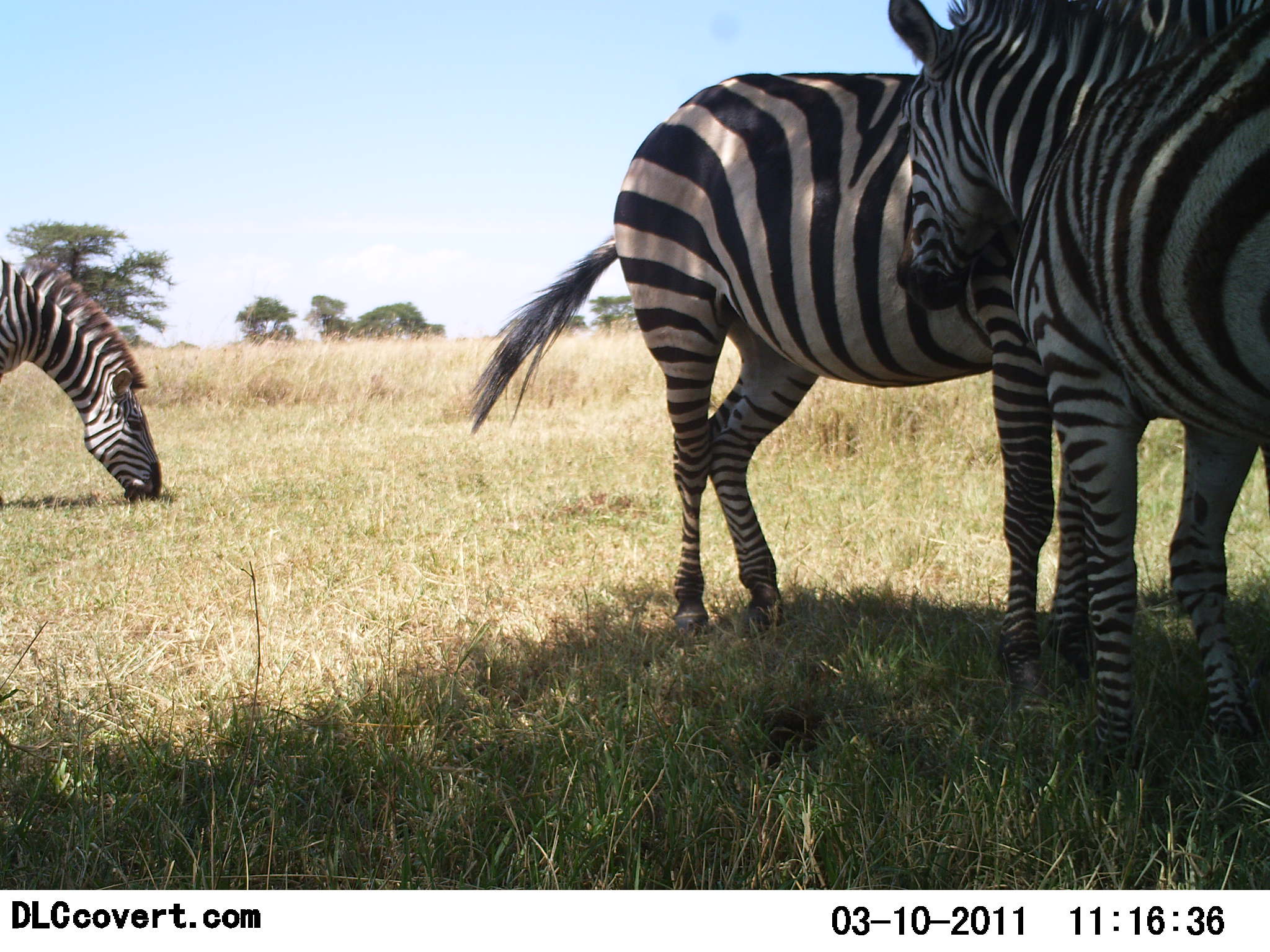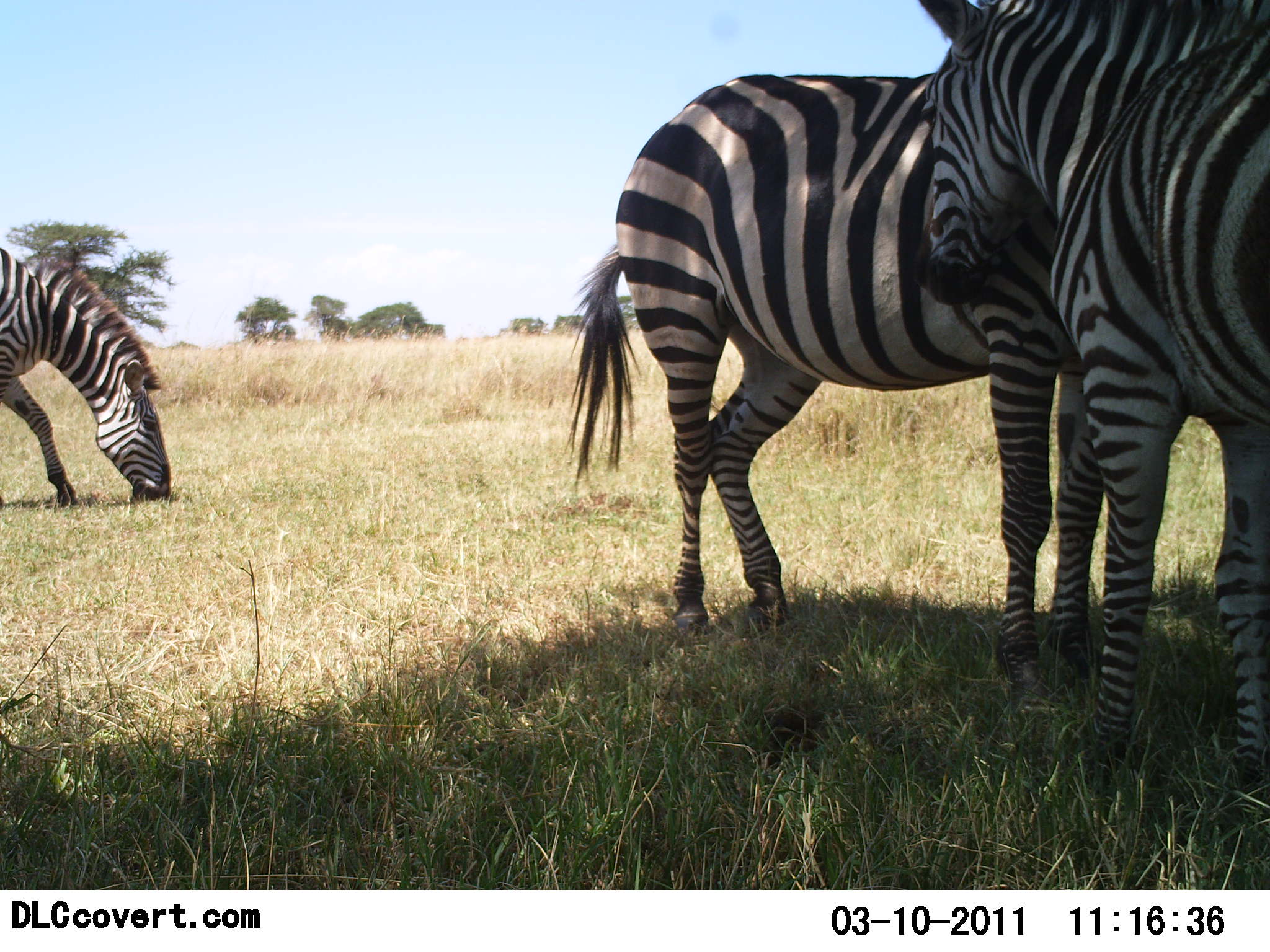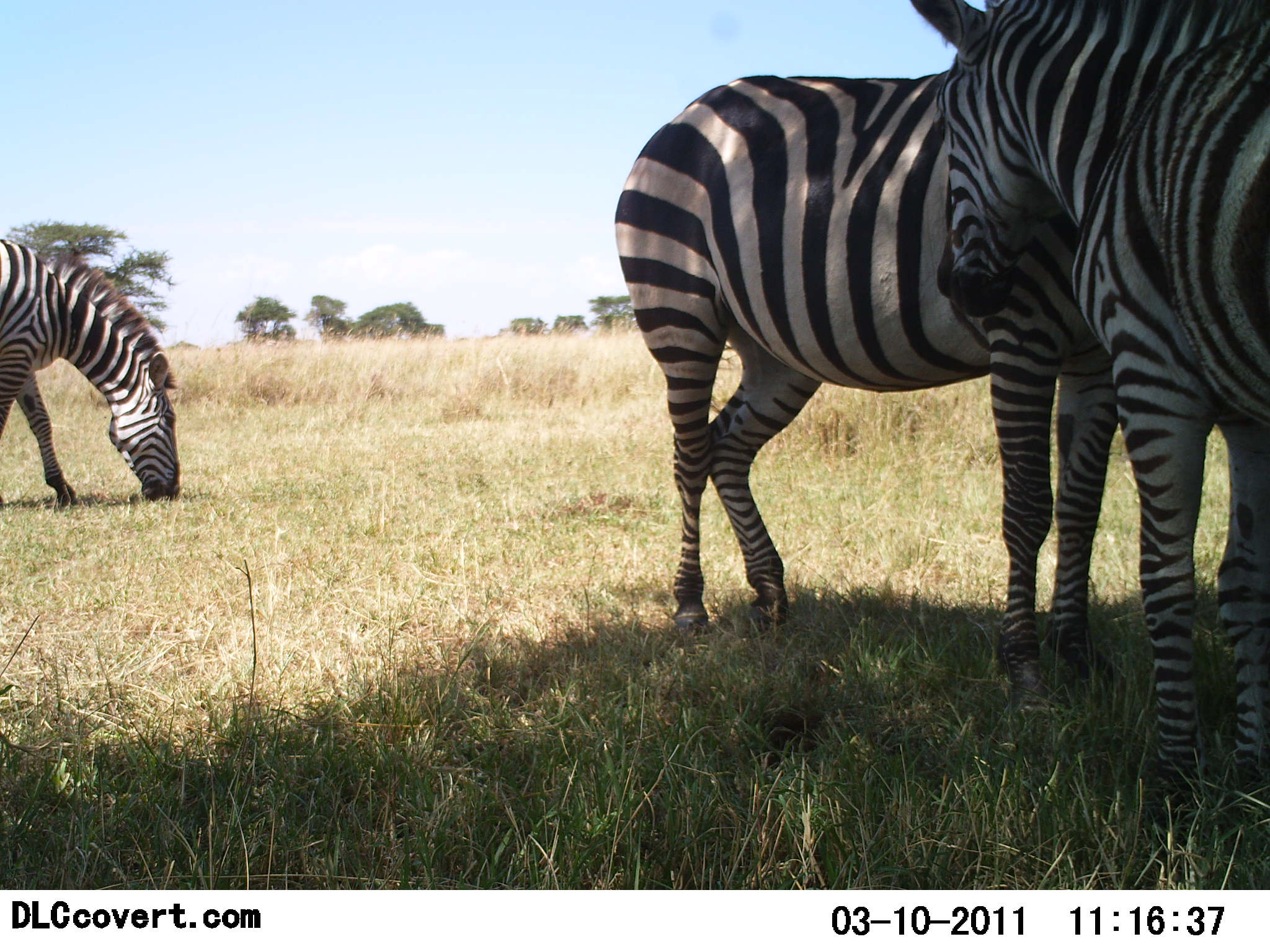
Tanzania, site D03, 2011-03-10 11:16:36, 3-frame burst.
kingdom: Animalia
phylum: Chordata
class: Mammalia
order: Perissodactyla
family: Equidae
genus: Equus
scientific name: Equus quagga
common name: plains zebra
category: zebra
Zebra (plains zebra) (Equus quagga), count 3. Behavior (volunteer vote fractions): standing 42%, resting 17%, moving 0%, interacting 50%. Young present (vote fraction): 0%. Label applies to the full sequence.